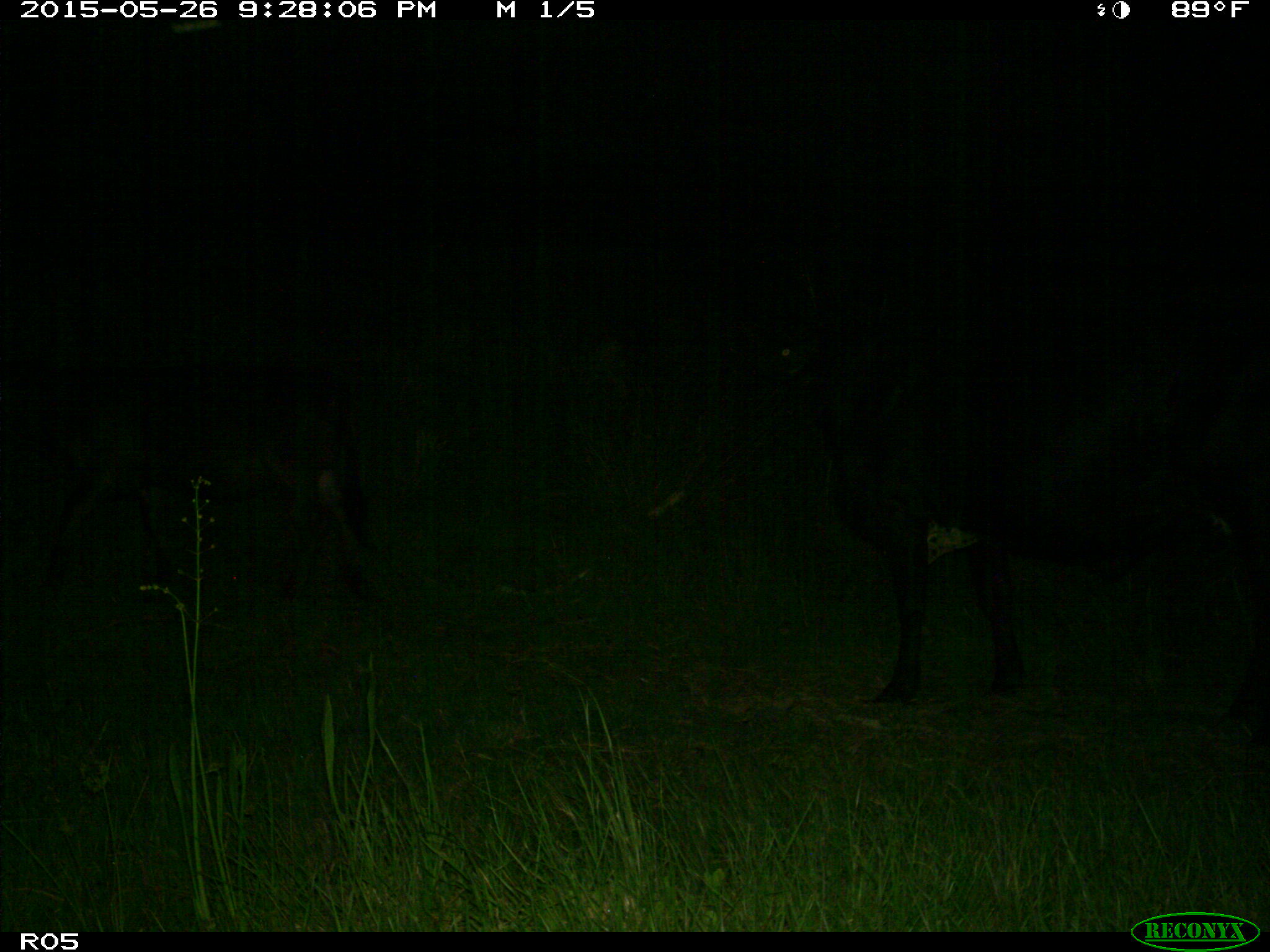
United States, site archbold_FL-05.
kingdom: Animalia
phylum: Chordata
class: Mammalia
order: Artiodactyla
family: Bovidae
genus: Bos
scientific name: Bos taurus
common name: domestic cow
Bos taurus (domestic cow).